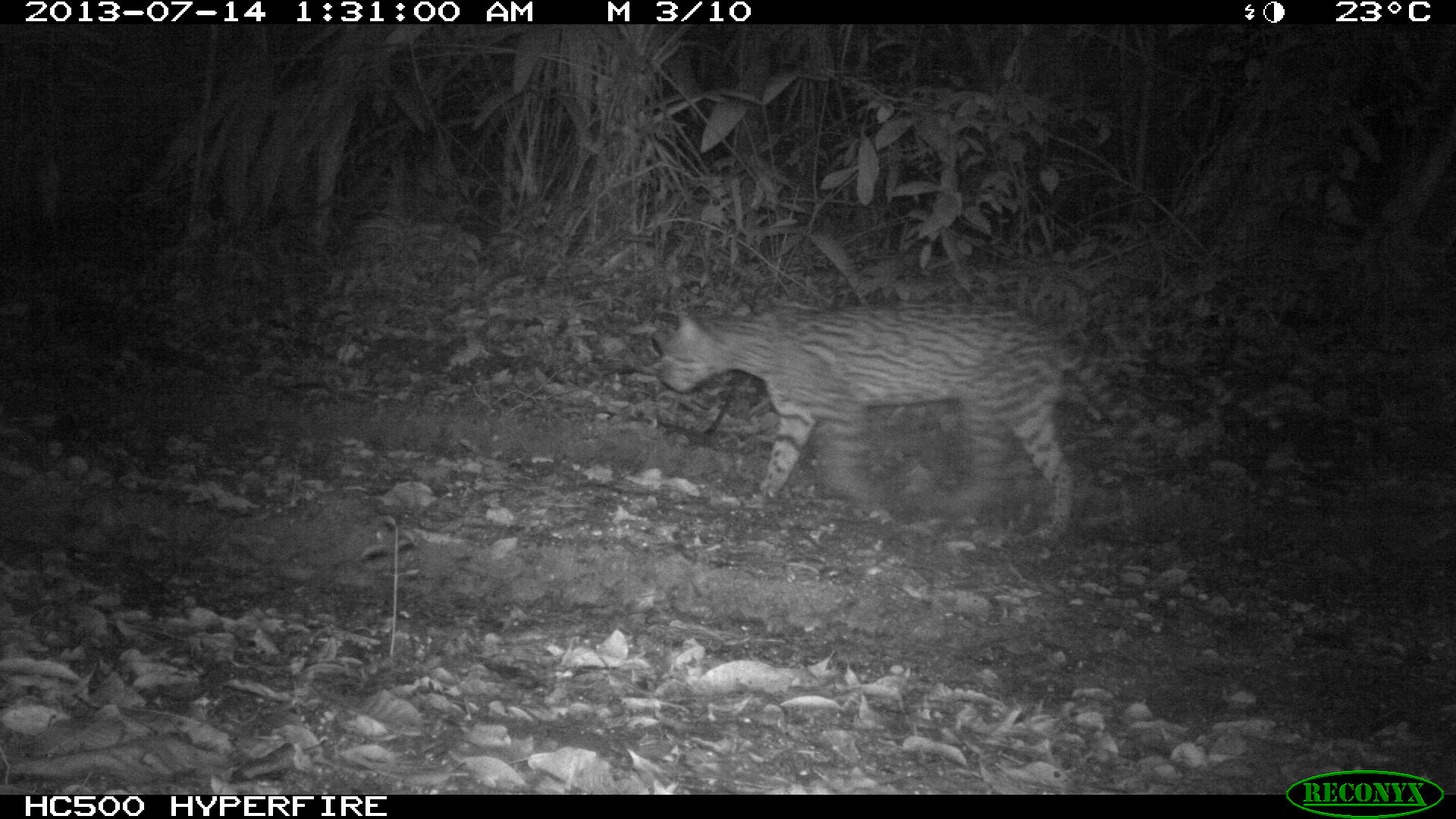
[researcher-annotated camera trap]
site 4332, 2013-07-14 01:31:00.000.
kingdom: Animalia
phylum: Chordata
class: Mammalia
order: Carnivora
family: Felidae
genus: Leopardus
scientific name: Leopardus pardalis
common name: ocelot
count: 1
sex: male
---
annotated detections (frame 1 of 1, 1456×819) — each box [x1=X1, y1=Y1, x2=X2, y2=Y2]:
leopardus pardalis: [x1=646, y1=305, x2=1130, y2=538]